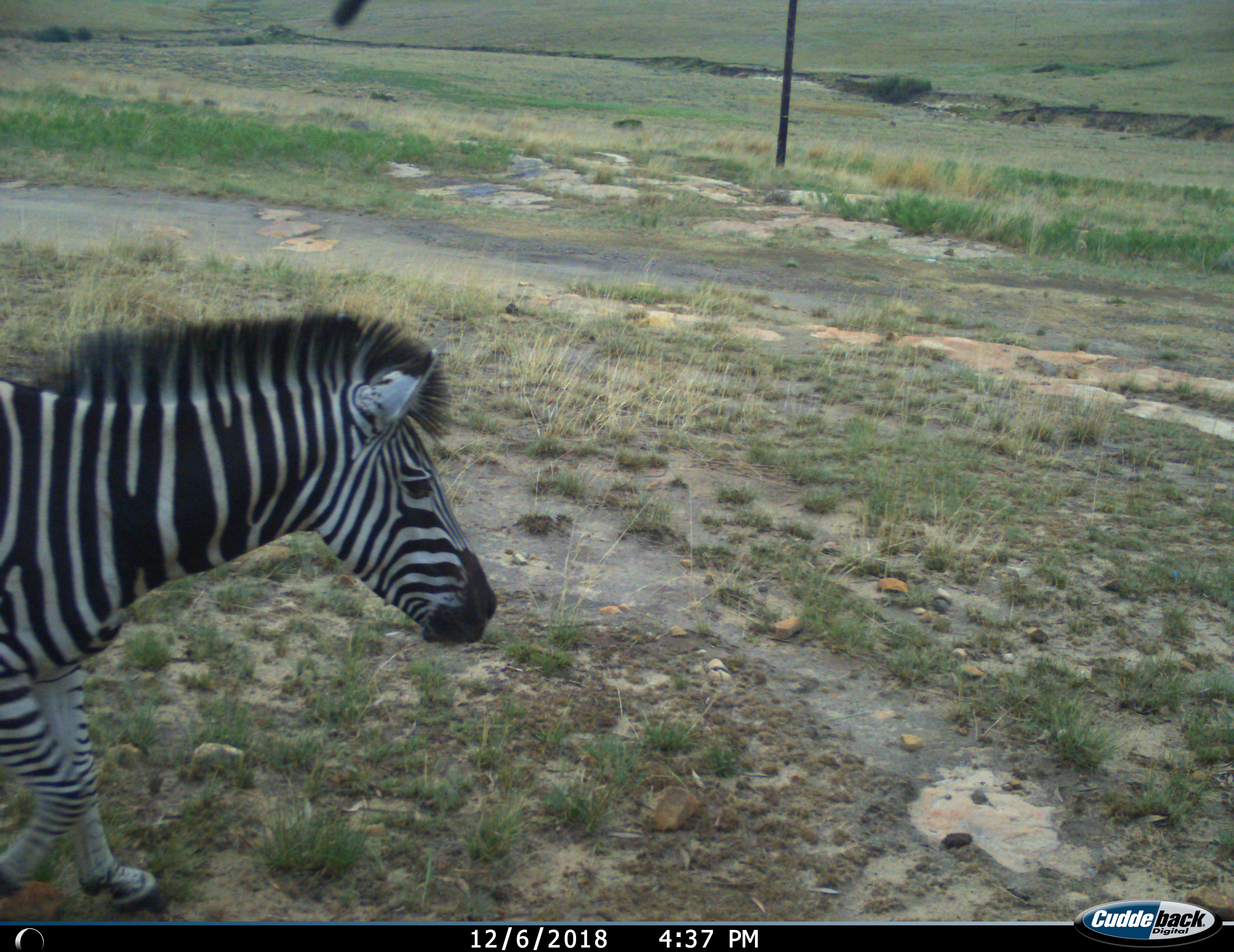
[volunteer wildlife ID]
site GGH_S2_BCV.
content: unidentified animal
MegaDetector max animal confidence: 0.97